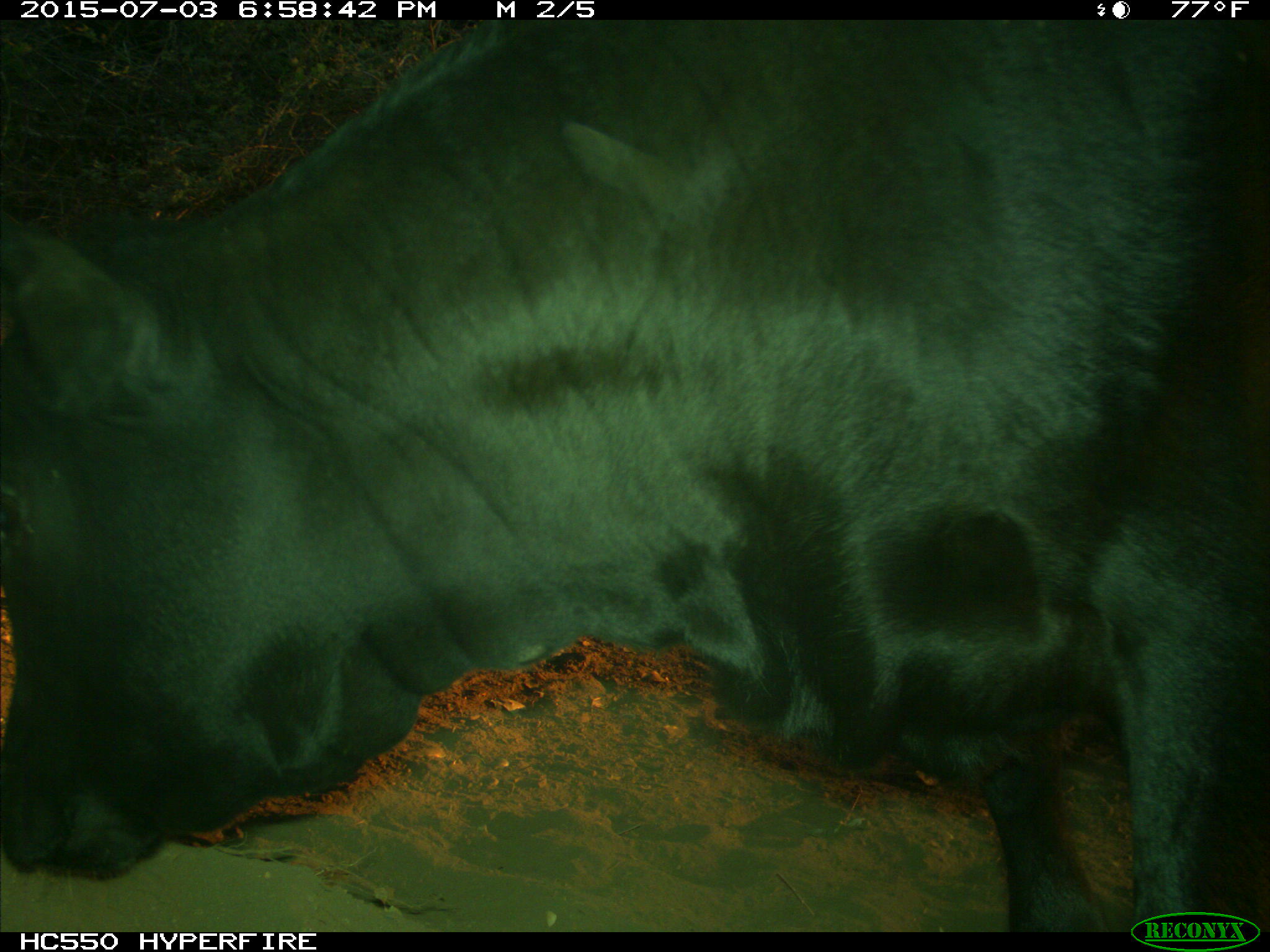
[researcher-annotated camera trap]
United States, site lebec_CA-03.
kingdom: Animalia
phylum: Chordata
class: Mammalia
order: Artiodactyla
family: Bovidae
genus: Bos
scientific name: Bos taurus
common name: domestic cow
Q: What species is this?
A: Bos taurus (domestic cow).